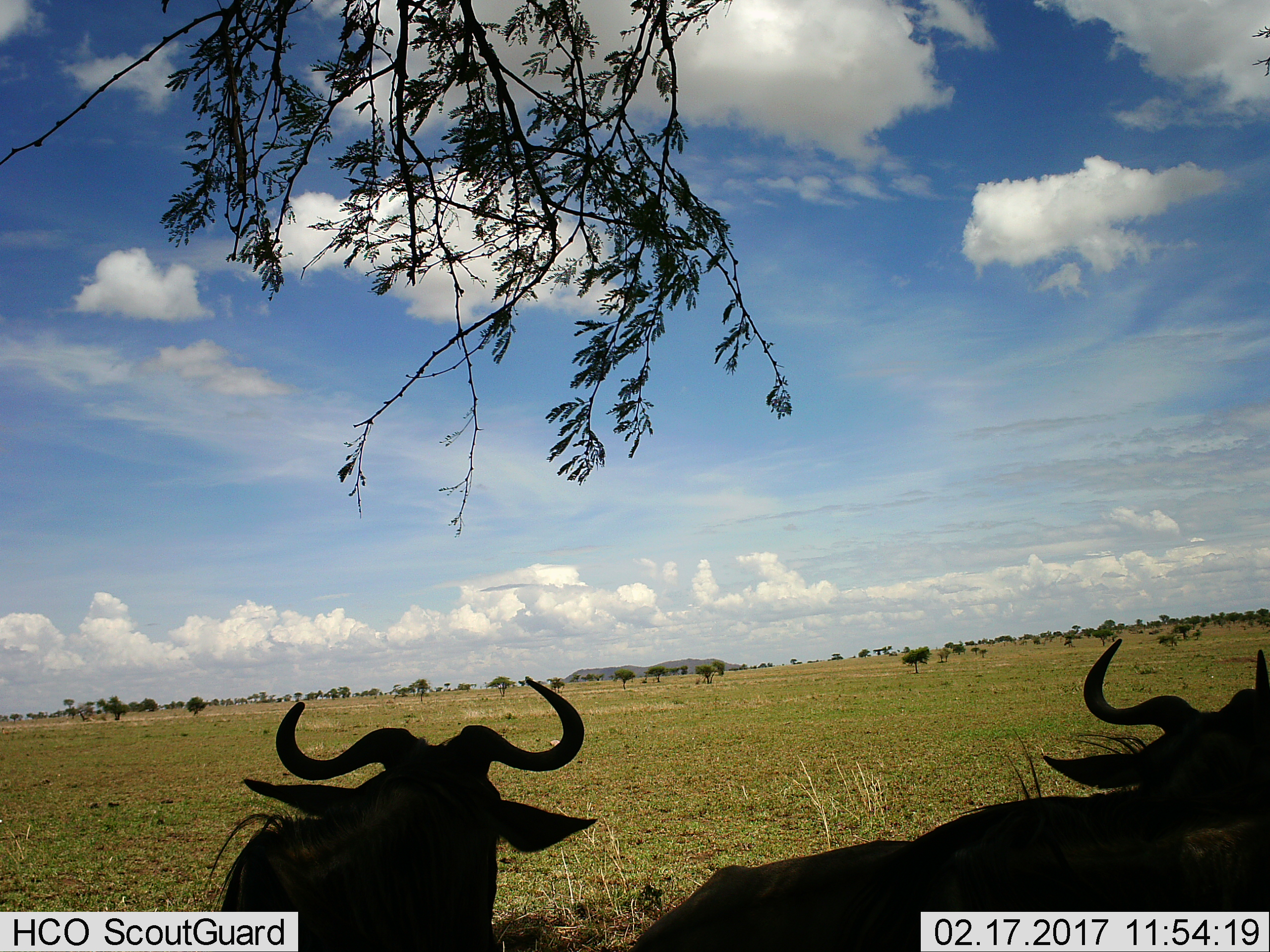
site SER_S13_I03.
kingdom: Animalia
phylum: Chordata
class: Mammalia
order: Artiodactyla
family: Bovidae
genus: Connochaetes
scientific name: Connochaetes taurinus taurinus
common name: blue wildebeest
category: wildebeestblue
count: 2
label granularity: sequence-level